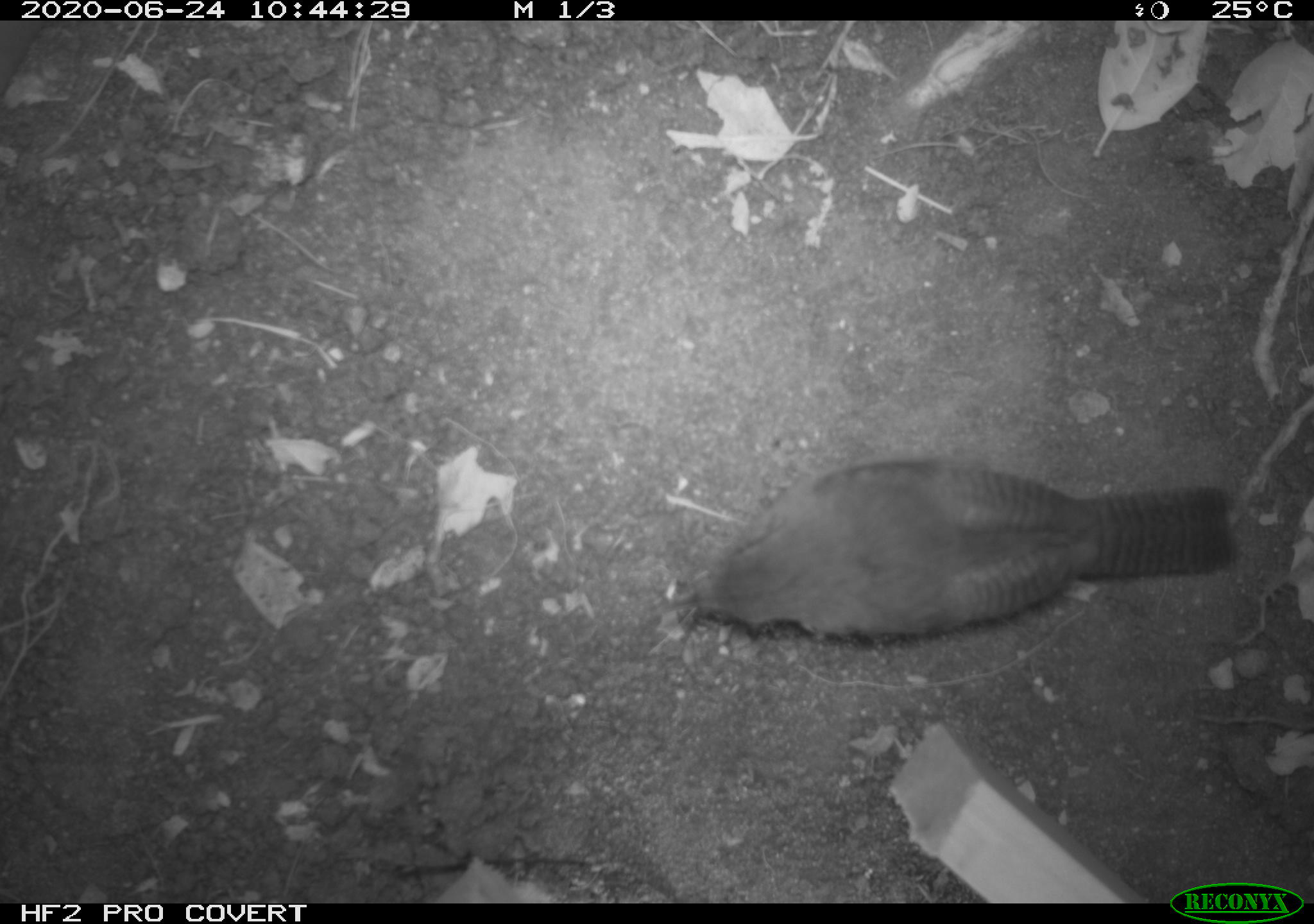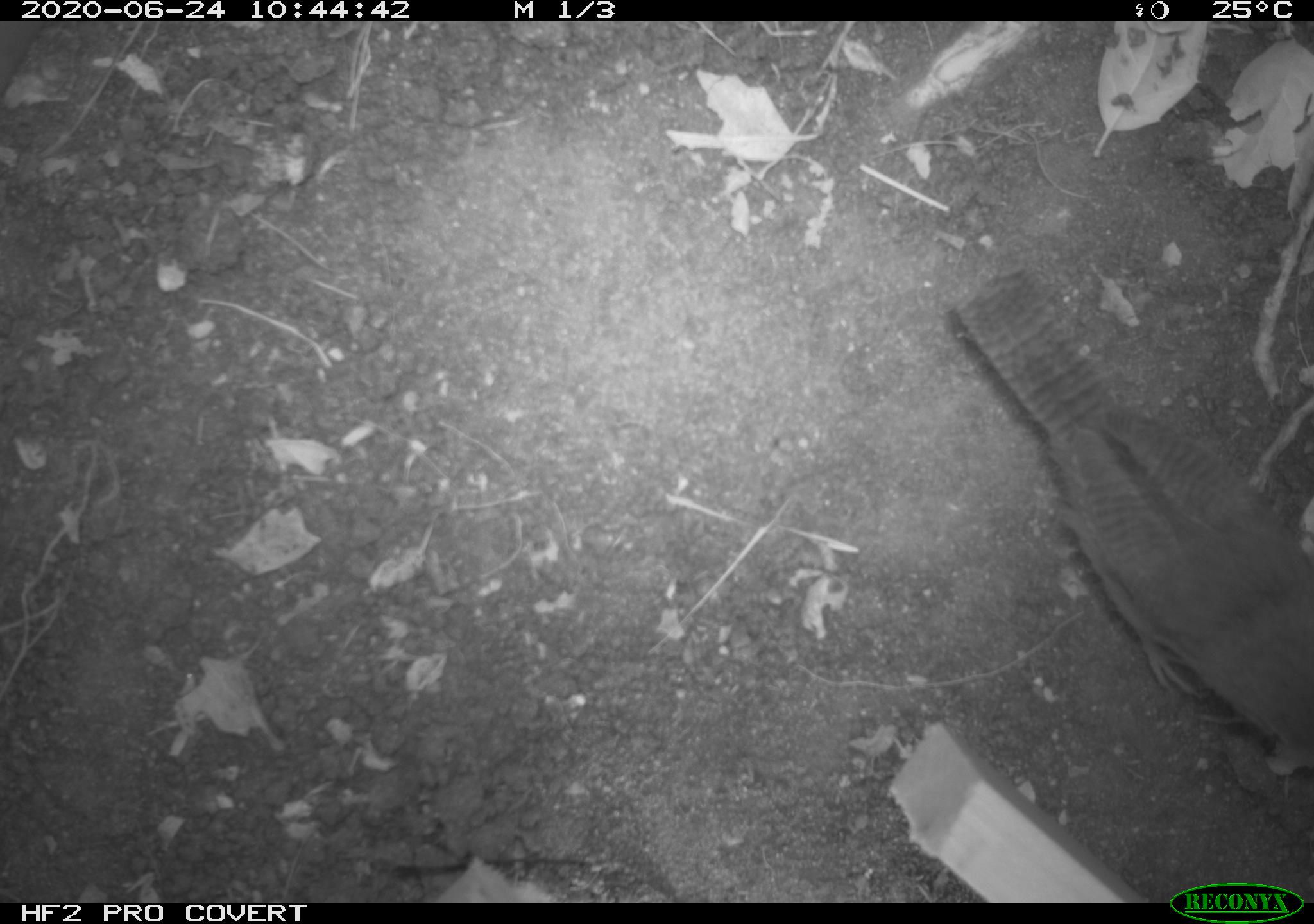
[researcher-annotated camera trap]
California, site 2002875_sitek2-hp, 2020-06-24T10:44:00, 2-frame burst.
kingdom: Animalia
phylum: Chordata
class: Aves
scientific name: Aves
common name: bird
Bird (Aves).